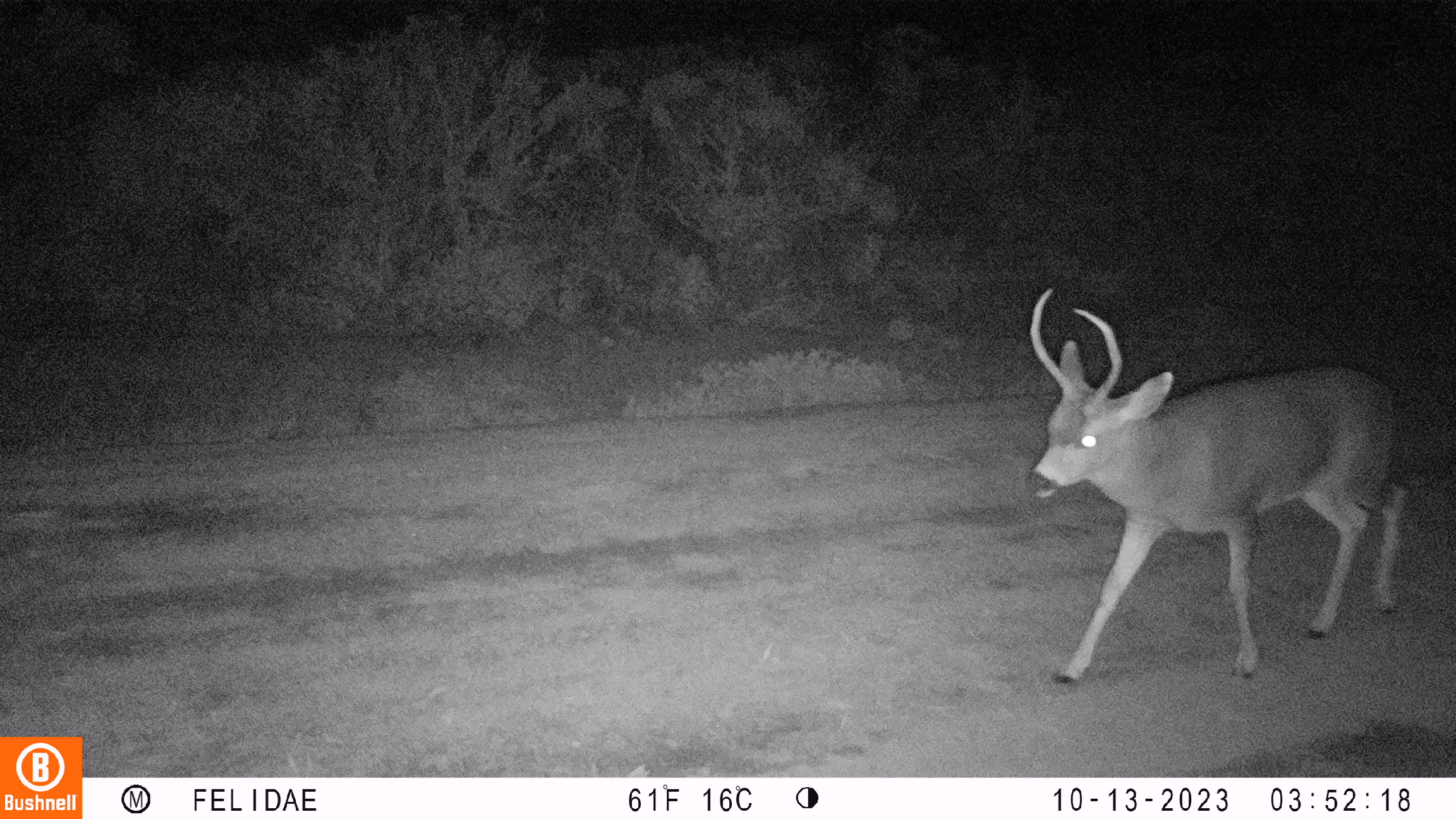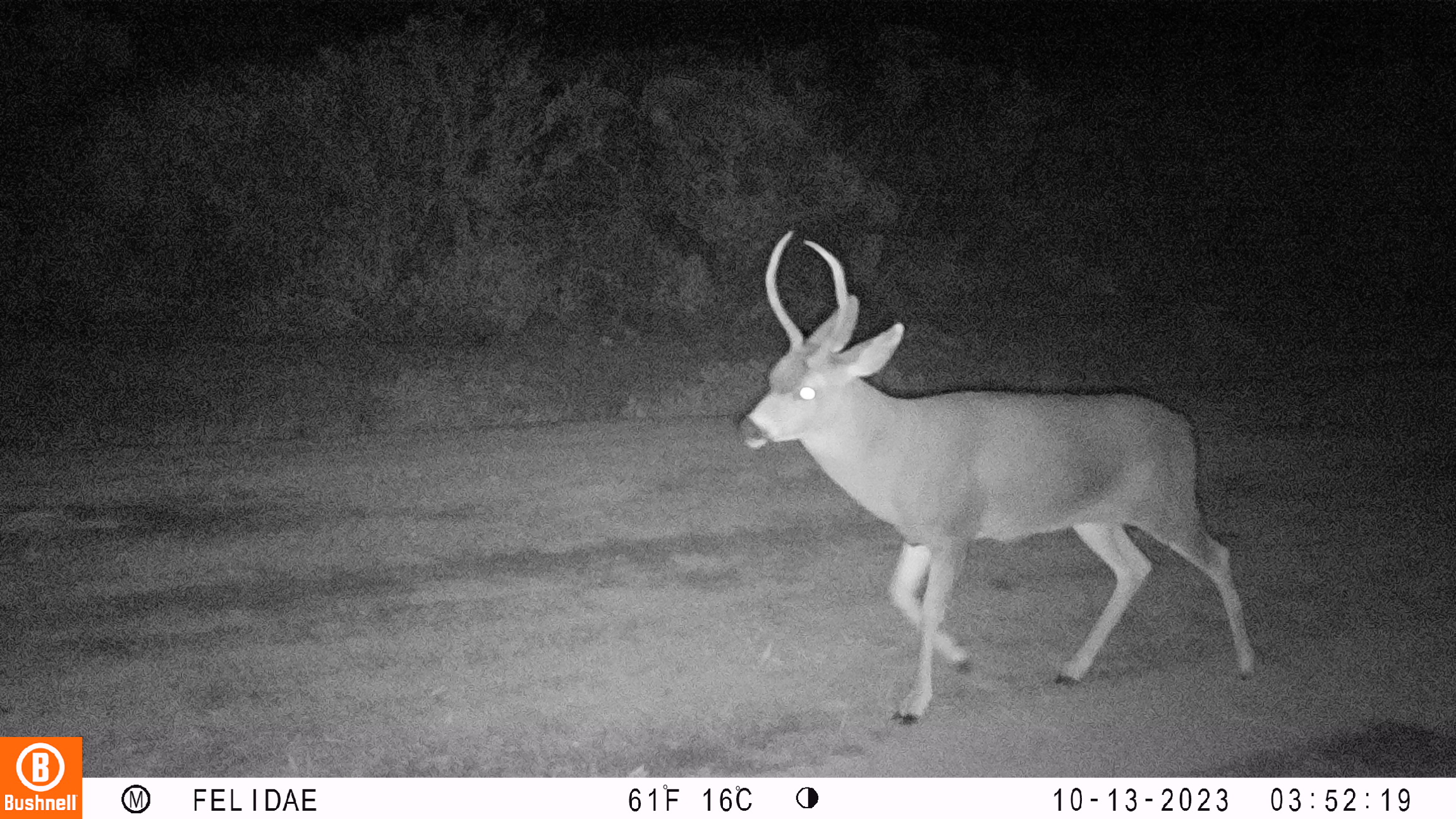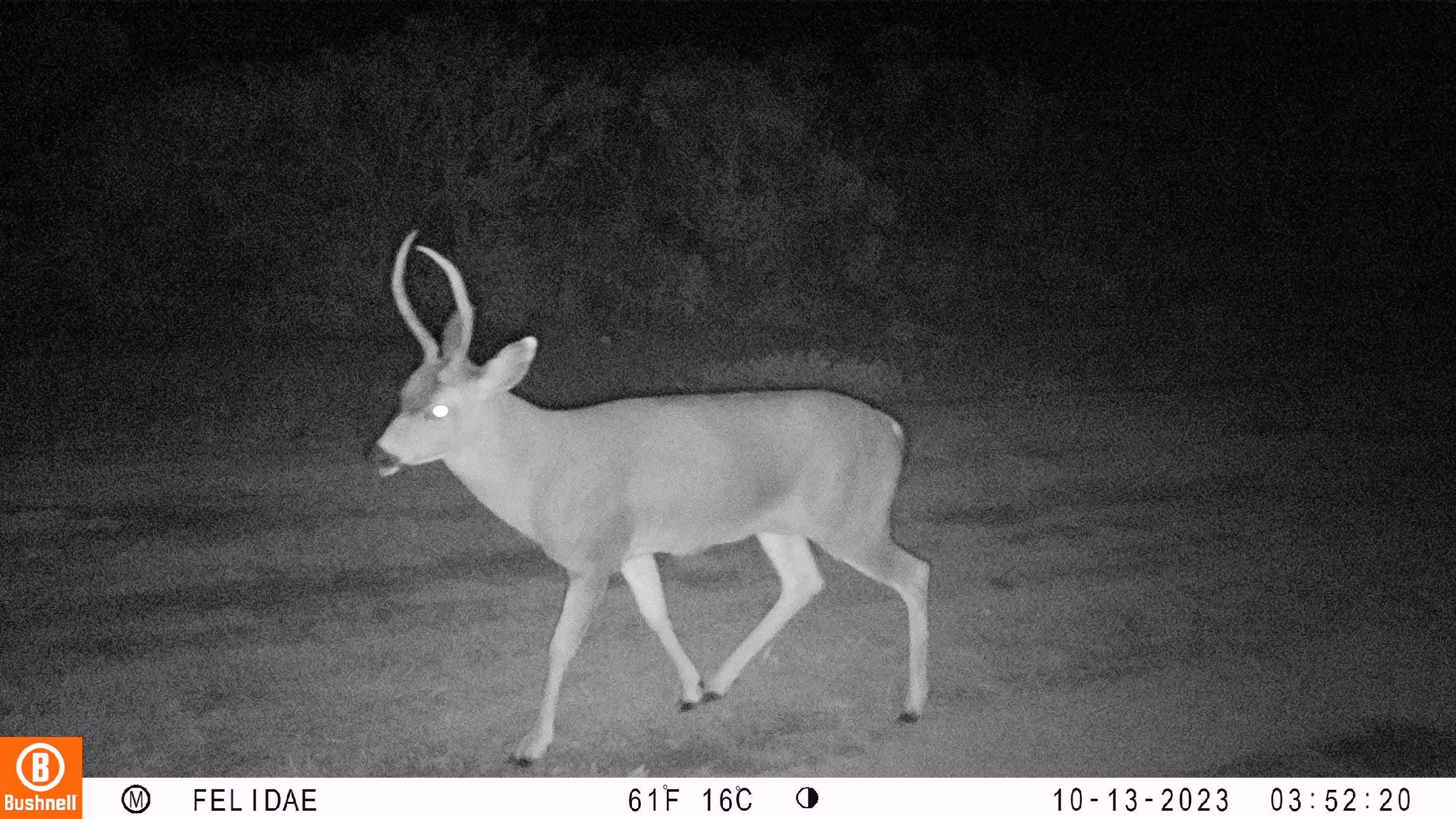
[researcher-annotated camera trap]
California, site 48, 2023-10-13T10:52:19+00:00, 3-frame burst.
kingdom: Animalia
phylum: Chordata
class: Mammalia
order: Artiodactyla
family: Cervidae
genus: Odocoileus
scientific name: Odocoileus hemionus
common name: mule deer